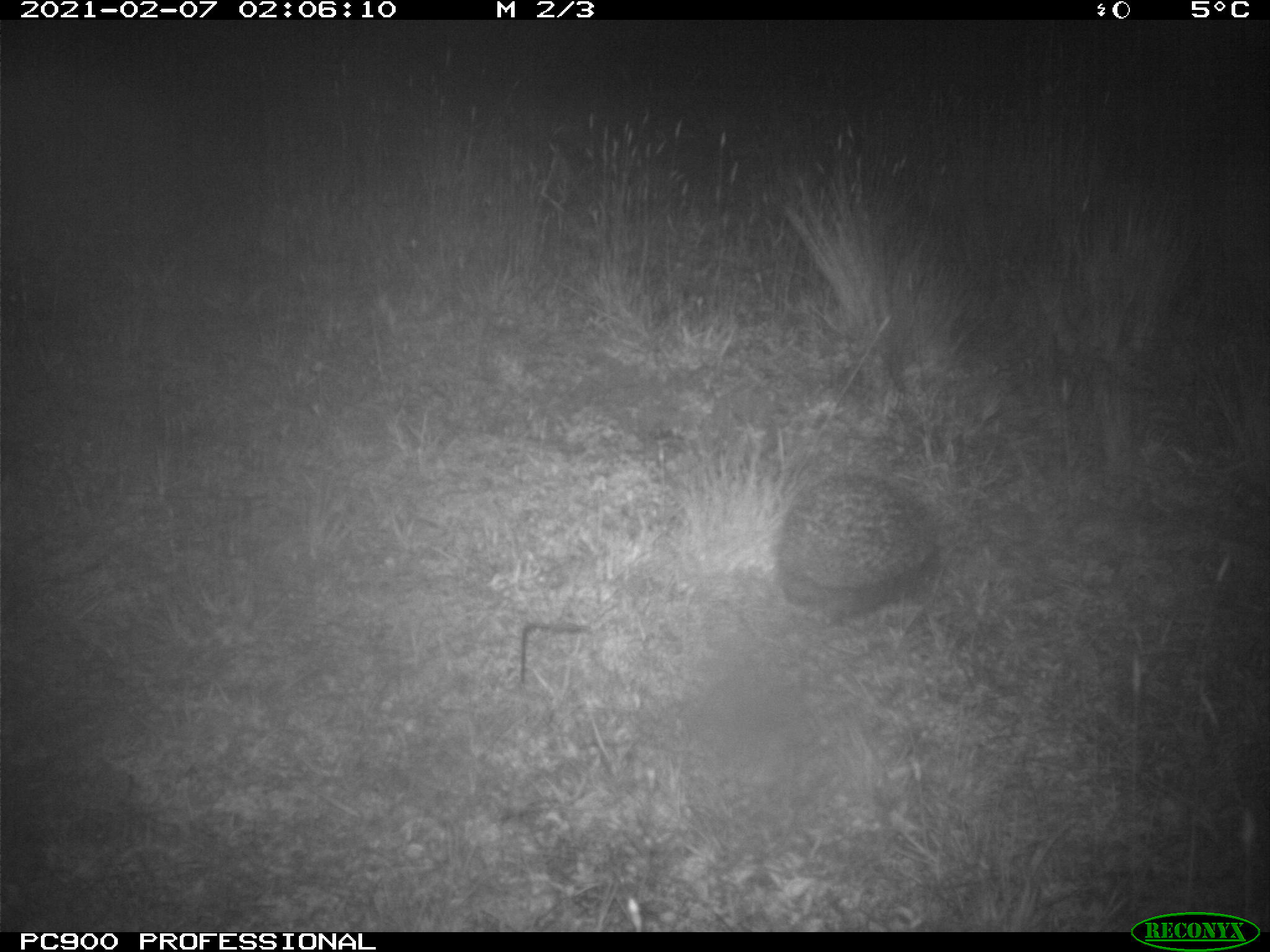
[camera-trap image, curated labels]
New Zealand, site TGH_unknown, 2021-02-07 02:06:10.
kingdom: Animalia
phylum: Chordata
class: Mammalia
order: Eulipotyphla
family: Erinaceidae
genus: Erinaceus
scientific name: Erinaceus europaeus europaeus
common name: european hedgehog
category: hedgehog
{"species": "hedgehog (european hedgehog) (Erinaceus europaeus europaeus)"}